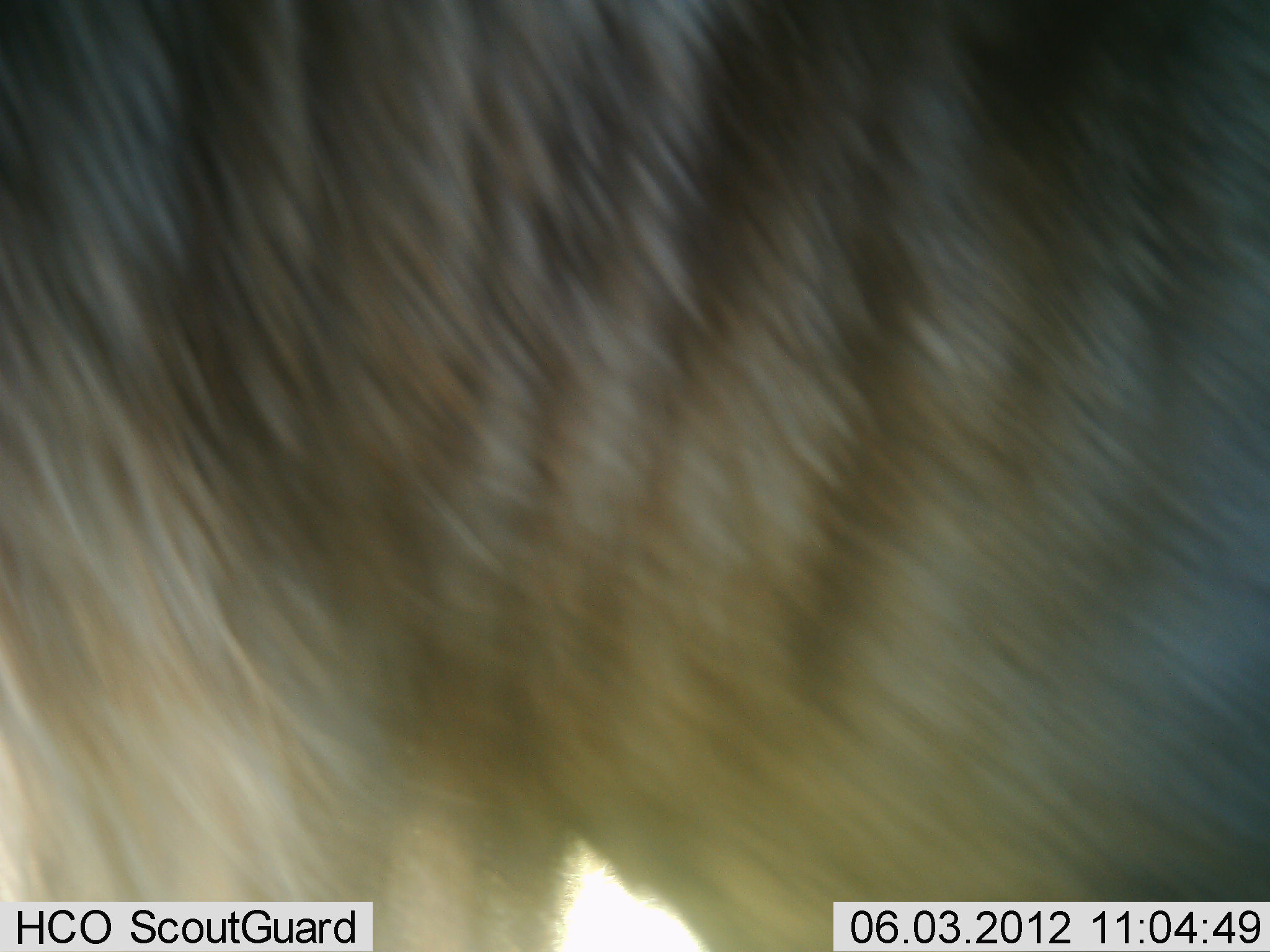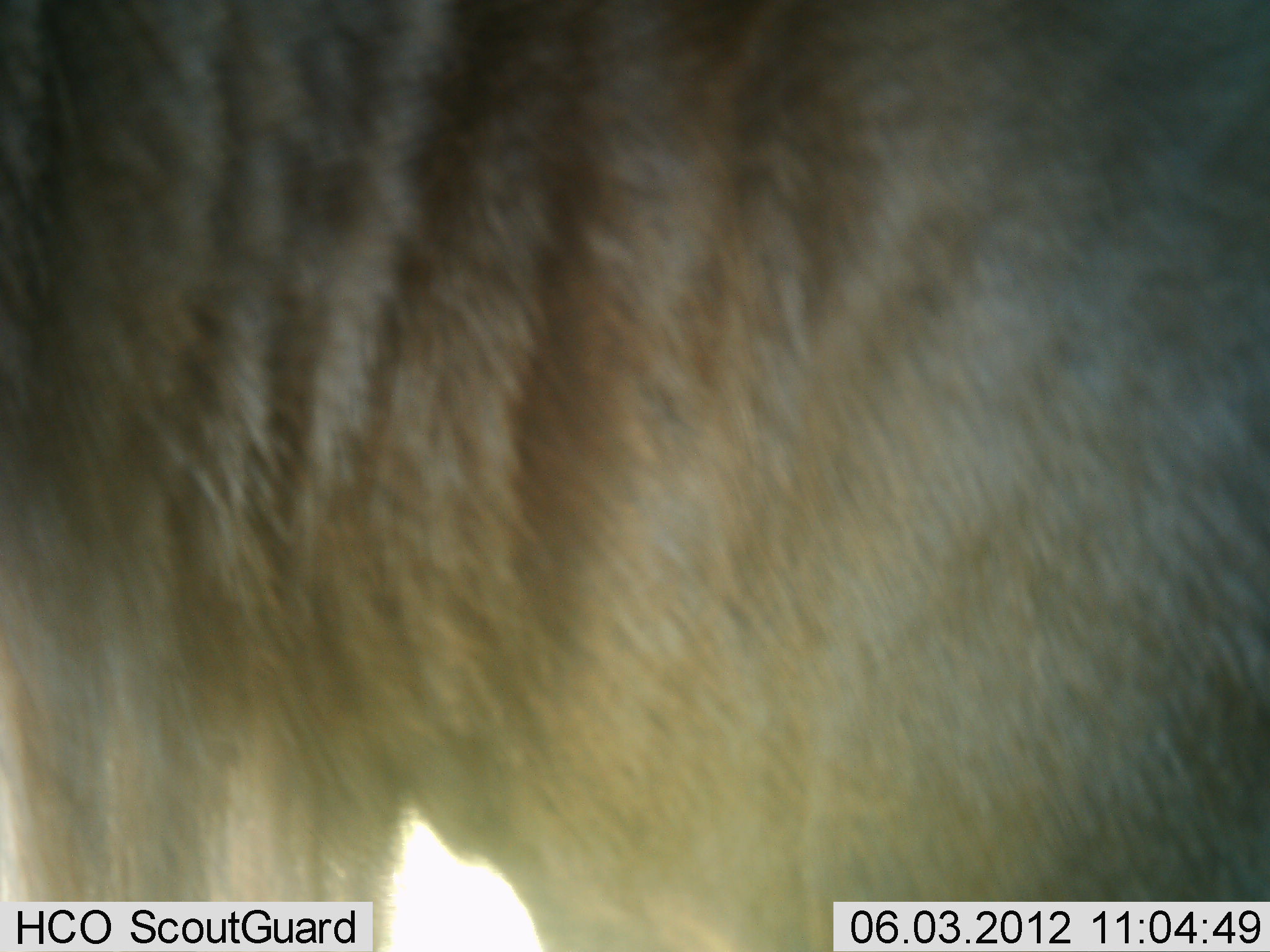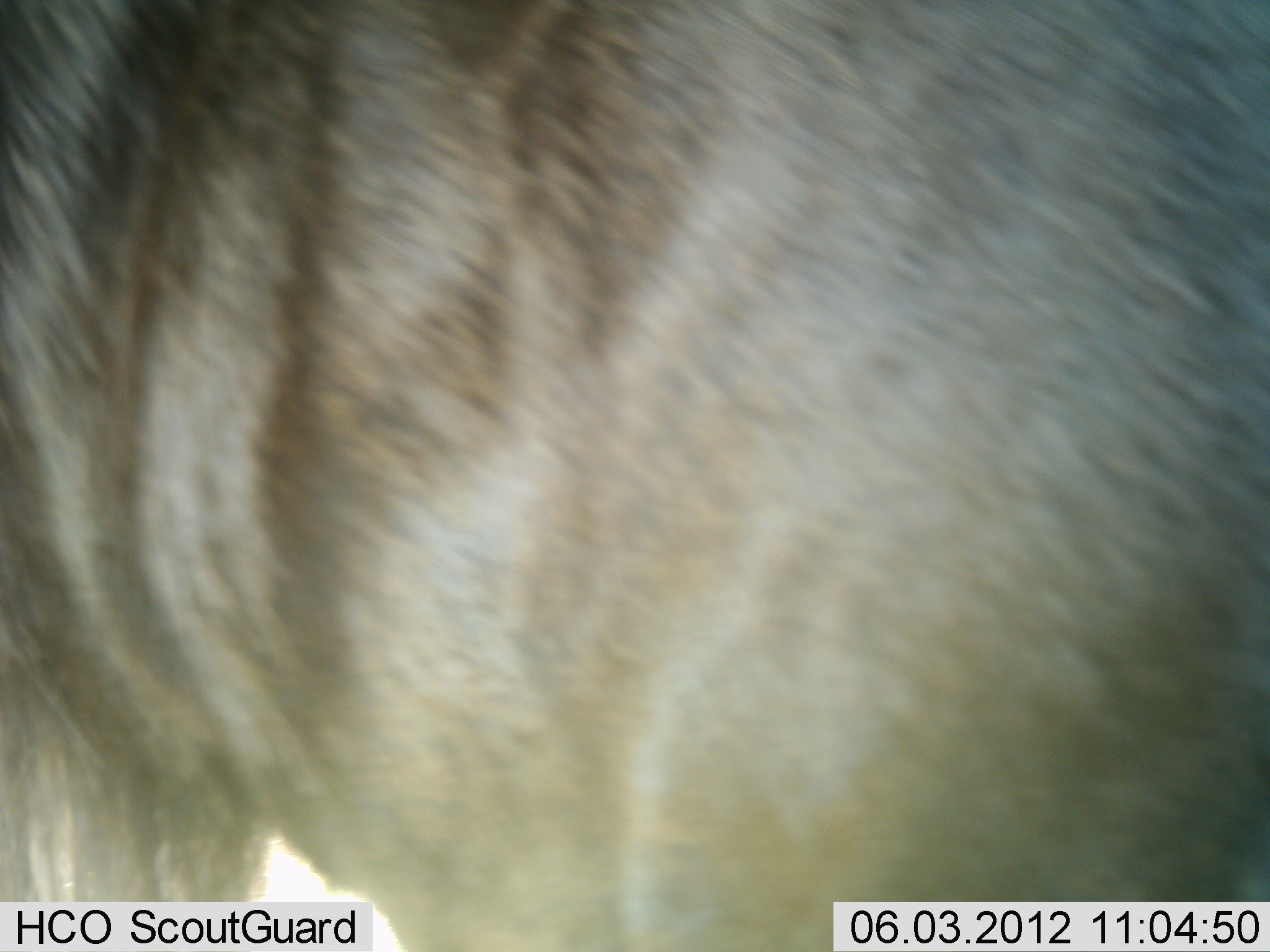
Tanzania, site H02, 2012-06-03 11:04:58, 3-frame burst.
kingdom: Animalia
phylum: Chordata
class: Mammalia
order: Artiodactyla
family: Bovidae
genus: Connochaetes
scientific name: Connochaetes taurinus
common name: blue wildebeest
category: wildebeest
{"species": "wildebeest (blue wildebeest) (Connochaetes taurinus)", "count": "1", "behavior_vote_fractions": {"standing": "100%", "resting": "0%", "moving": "0%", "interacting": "0%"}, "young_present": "0%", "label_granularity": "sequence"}